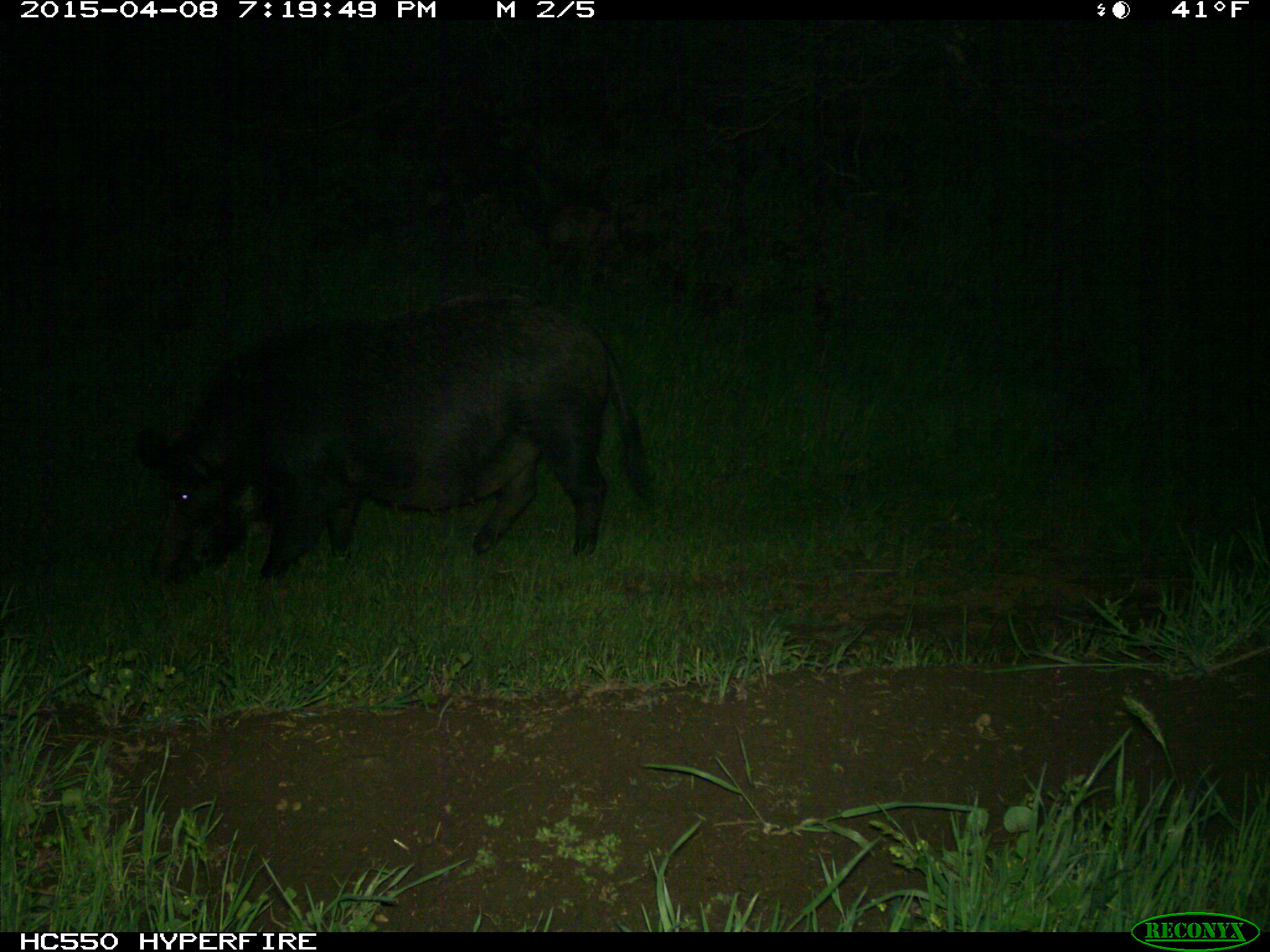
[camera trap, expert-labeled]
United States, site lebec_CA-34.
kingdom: Animalia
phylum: Chordata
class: Mammalia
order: Artiodactyla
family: Suidae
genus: Sus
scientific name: Sus scrofa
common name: wild boar